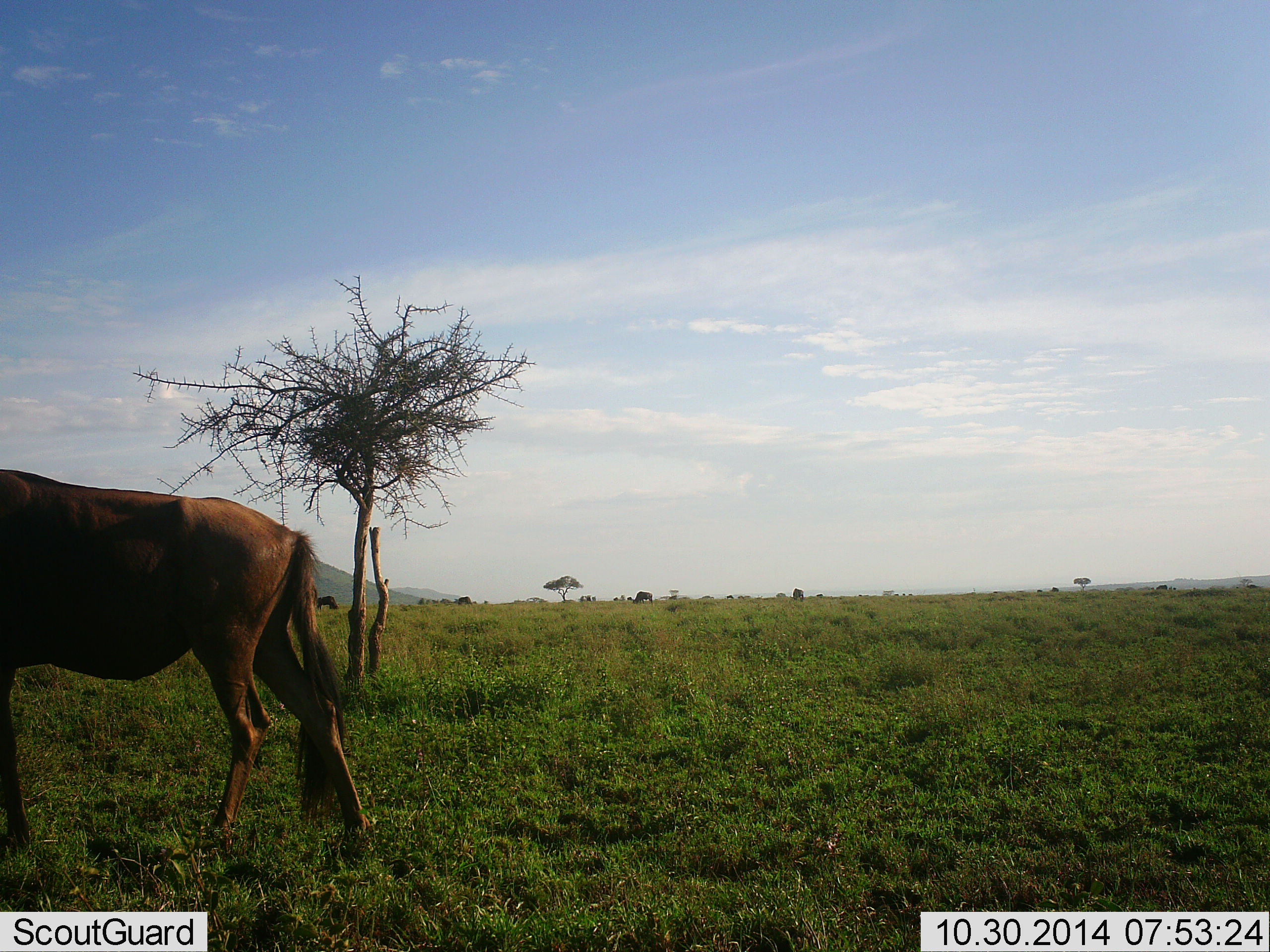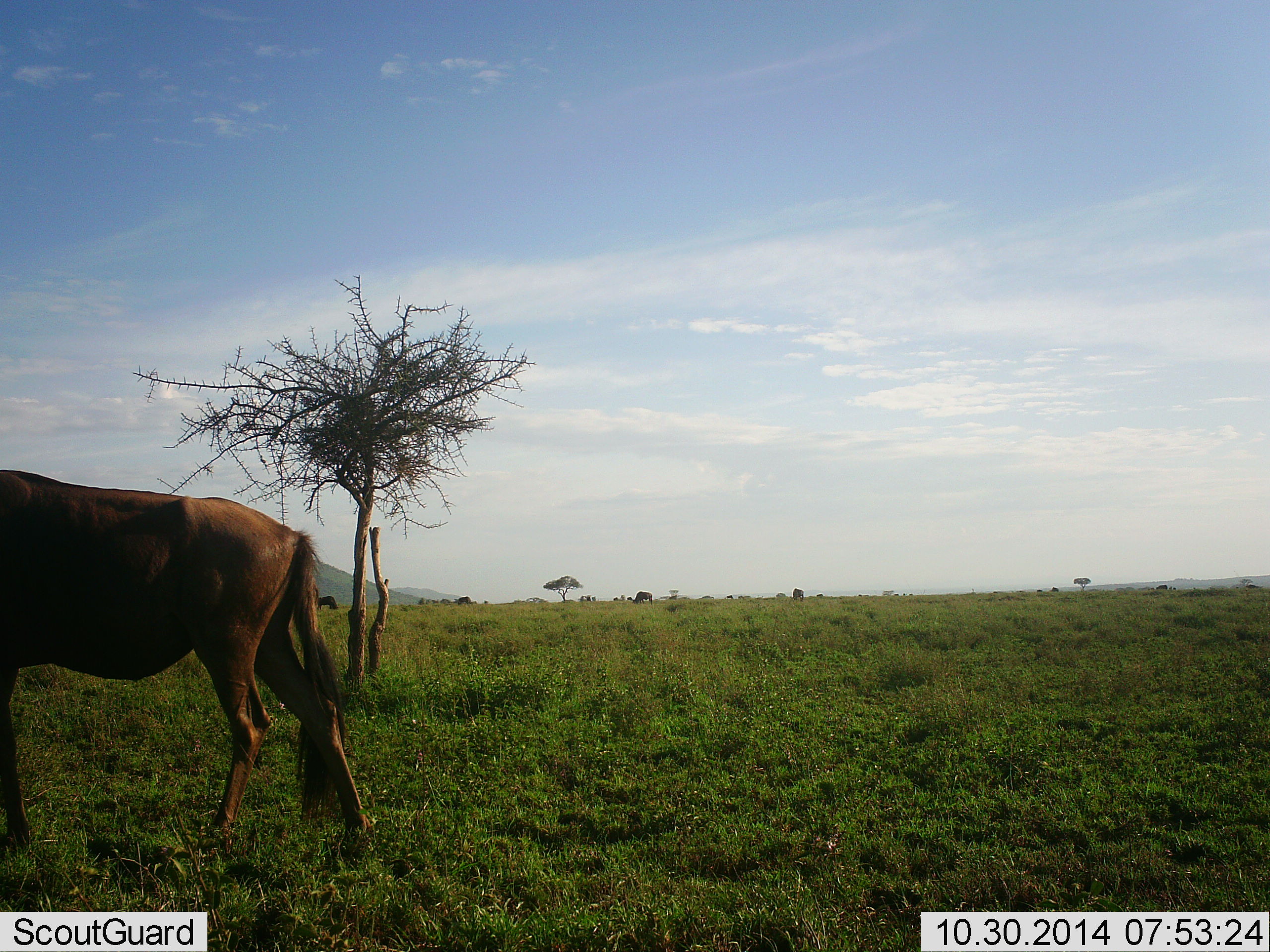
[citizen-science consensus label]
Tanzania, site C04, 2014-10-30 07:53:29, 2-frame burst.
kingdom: Animalia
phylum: Chordata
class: Mammalia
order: Artiodactyla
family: Bovidae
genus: Connochaetes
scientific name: Connochaetes taurinus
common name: blue wildebeest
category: wildebeest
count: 1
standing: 90%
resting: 0%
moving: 20%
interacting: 0%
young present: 0%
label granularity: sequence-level